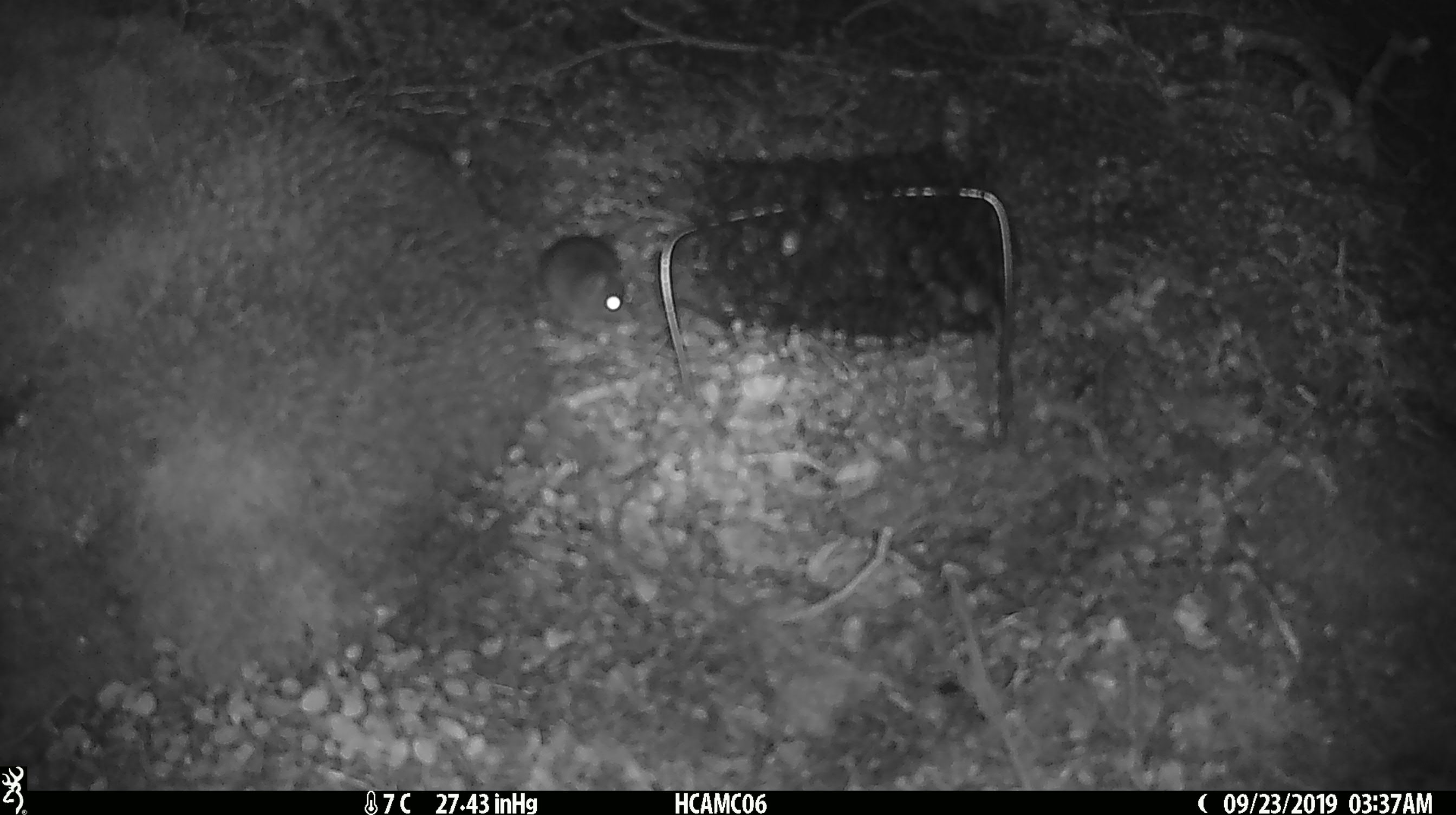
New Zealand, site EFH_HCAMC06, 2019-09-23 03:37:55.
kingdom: Animalia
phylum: Chordata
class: Mammalia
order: Rodentia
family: Muridae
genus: Mus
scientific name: Mus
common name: mouse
Mouse (Mus).